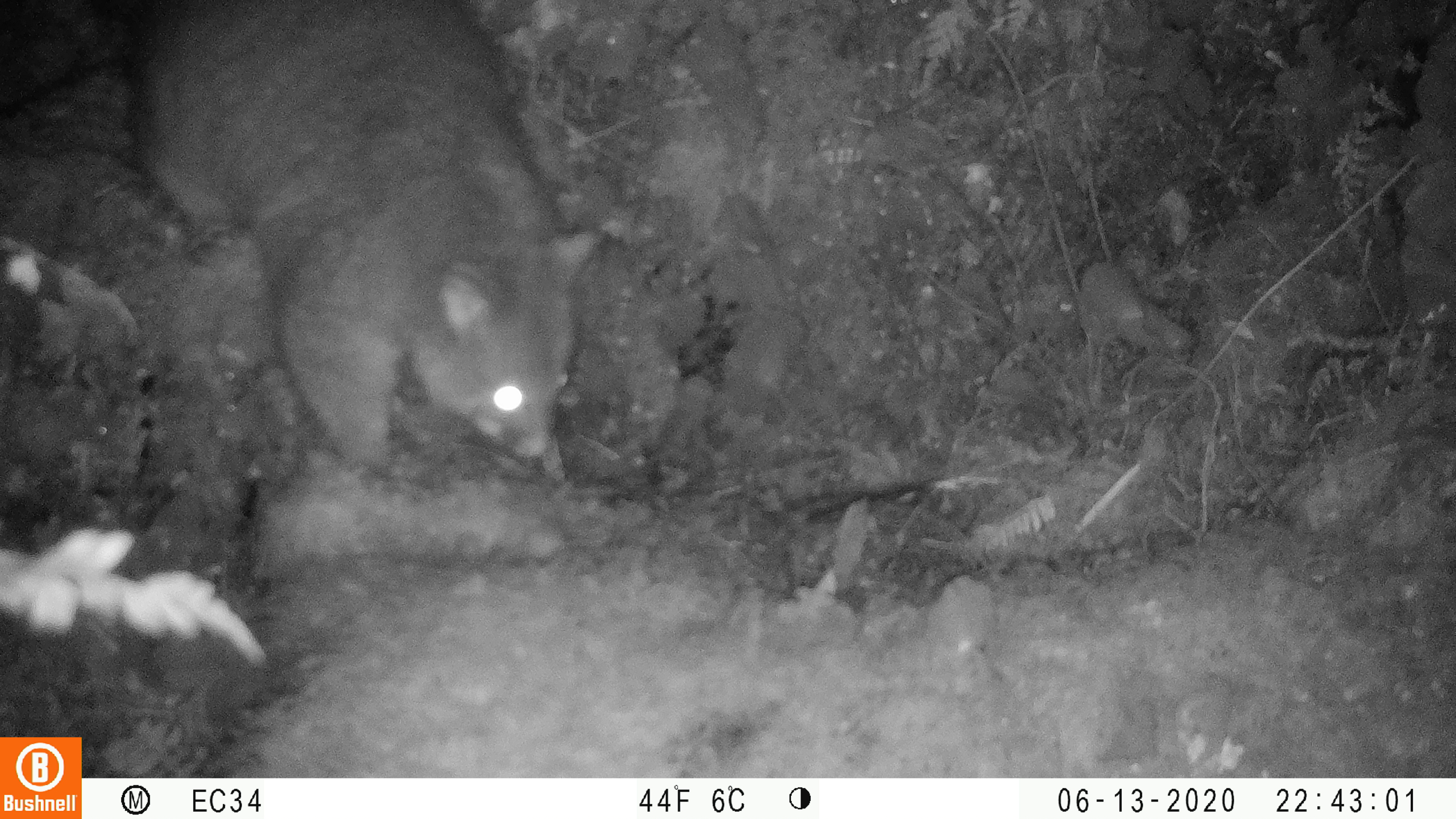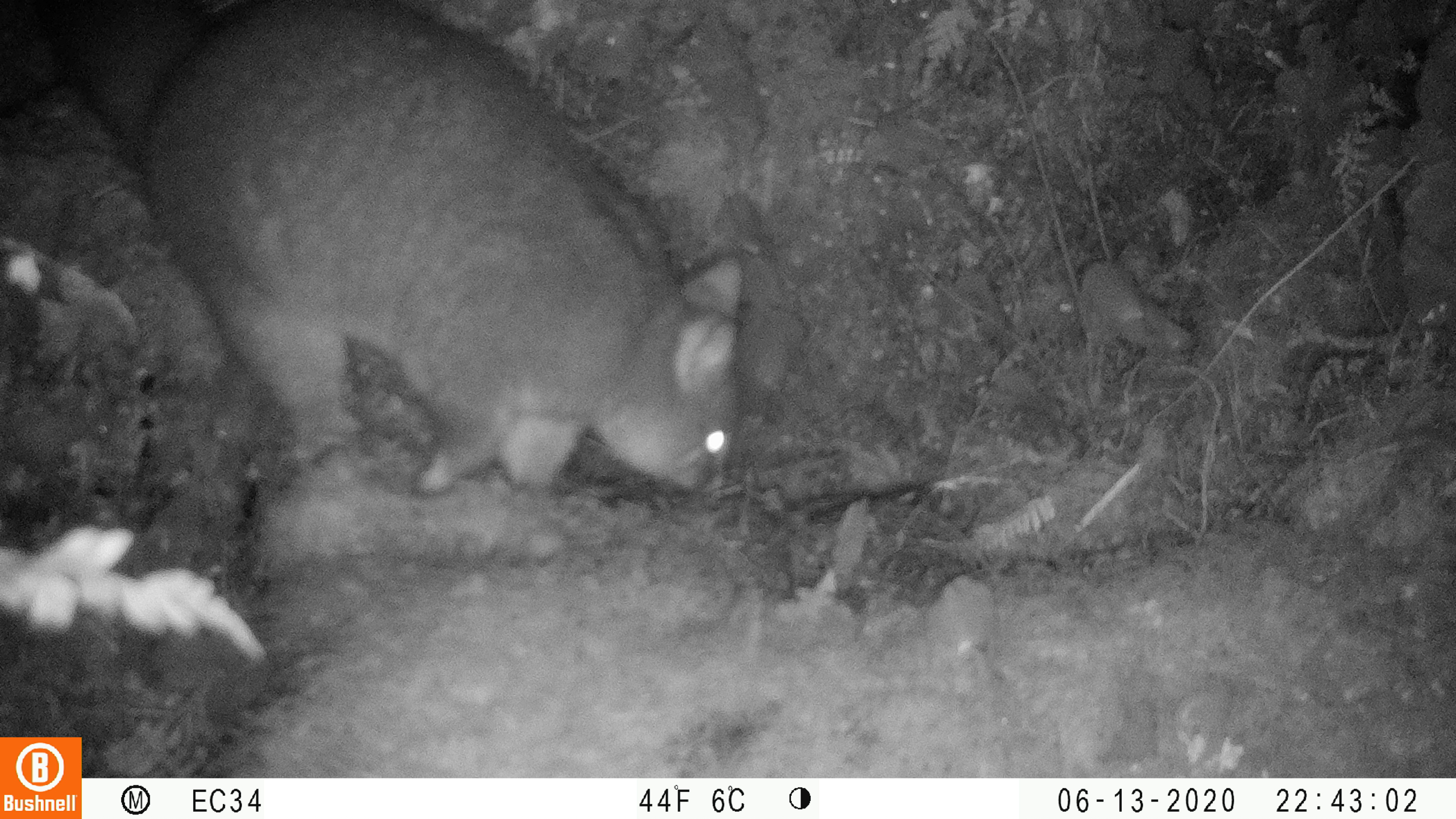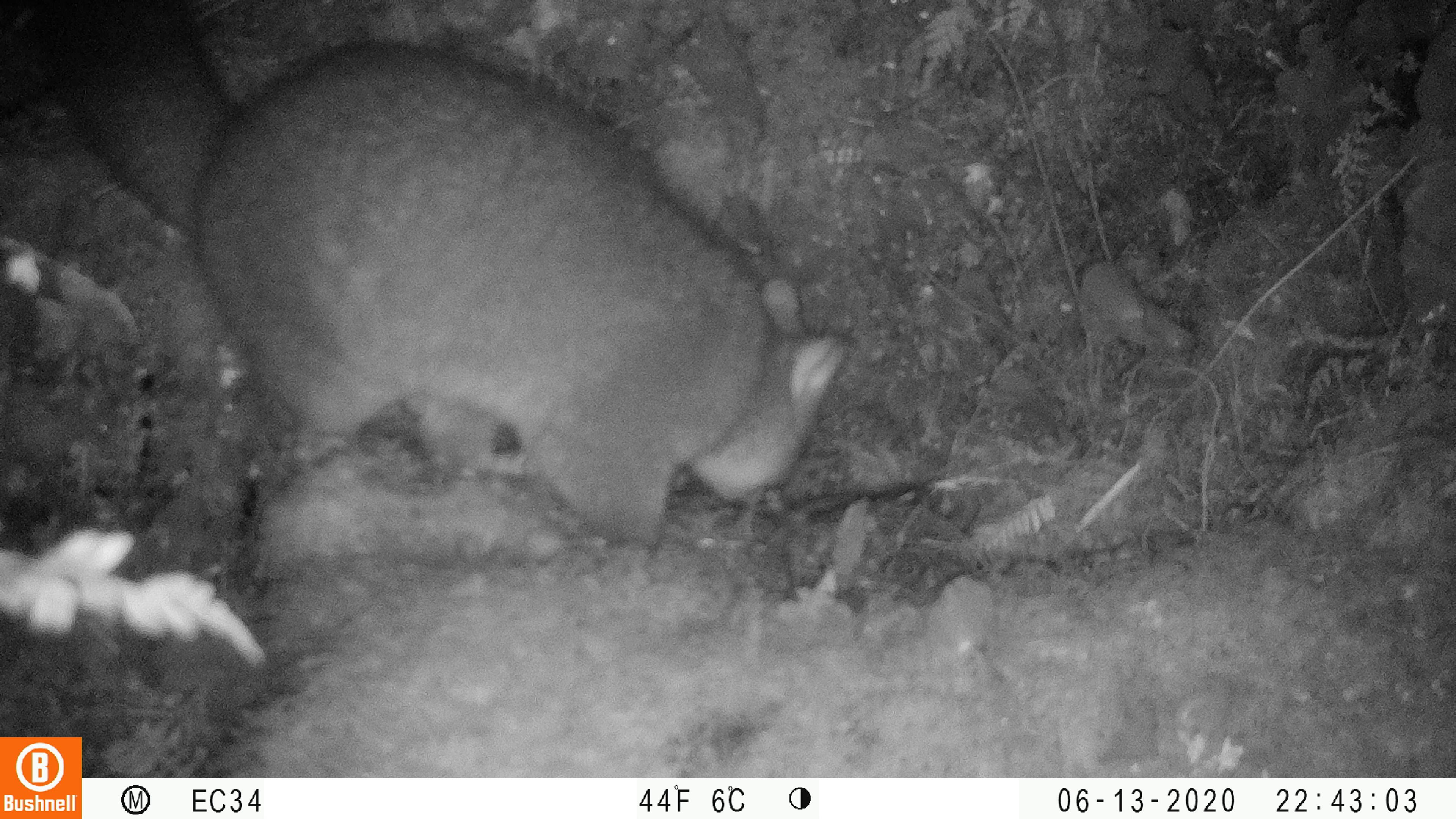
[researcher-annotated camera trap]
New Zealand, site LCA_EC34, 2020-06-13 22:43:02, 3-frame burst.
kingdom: Animalia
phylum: Chordata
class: Mammalia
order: Diprotodontia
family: Phalangeridae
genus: Trichosurus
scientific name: Trichosurus vulpecula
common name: common brushtail possum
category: possum